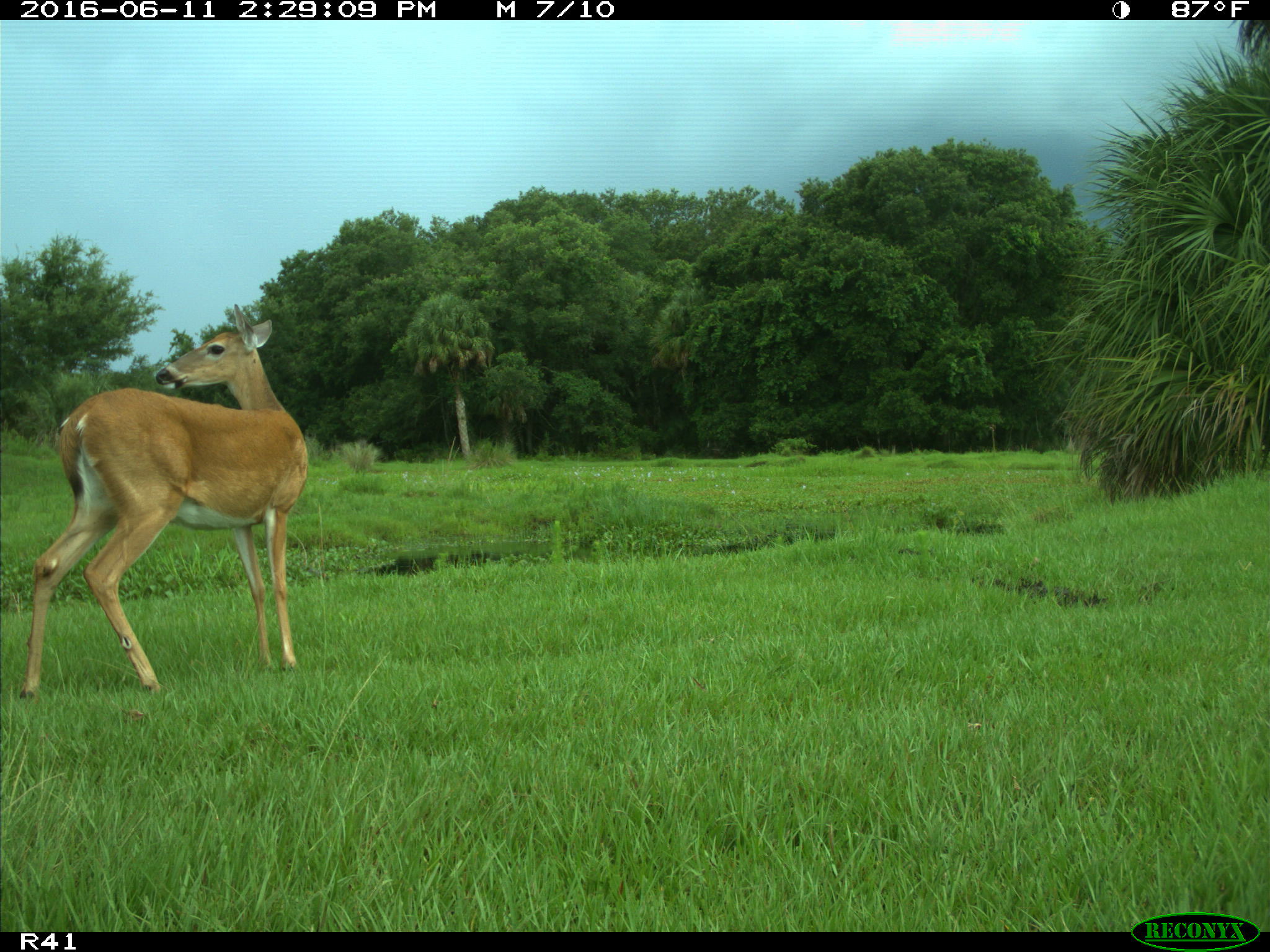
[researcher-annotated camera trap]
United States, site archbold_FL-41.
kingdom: Animalia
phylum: Chordata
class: Mammalia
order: Artiodactyla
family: Cervidae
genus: Odocoileus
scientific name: Odocoileus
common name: deer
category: unidentified deer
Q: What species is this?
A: Unidentified deer (deer) (Odocoileus).